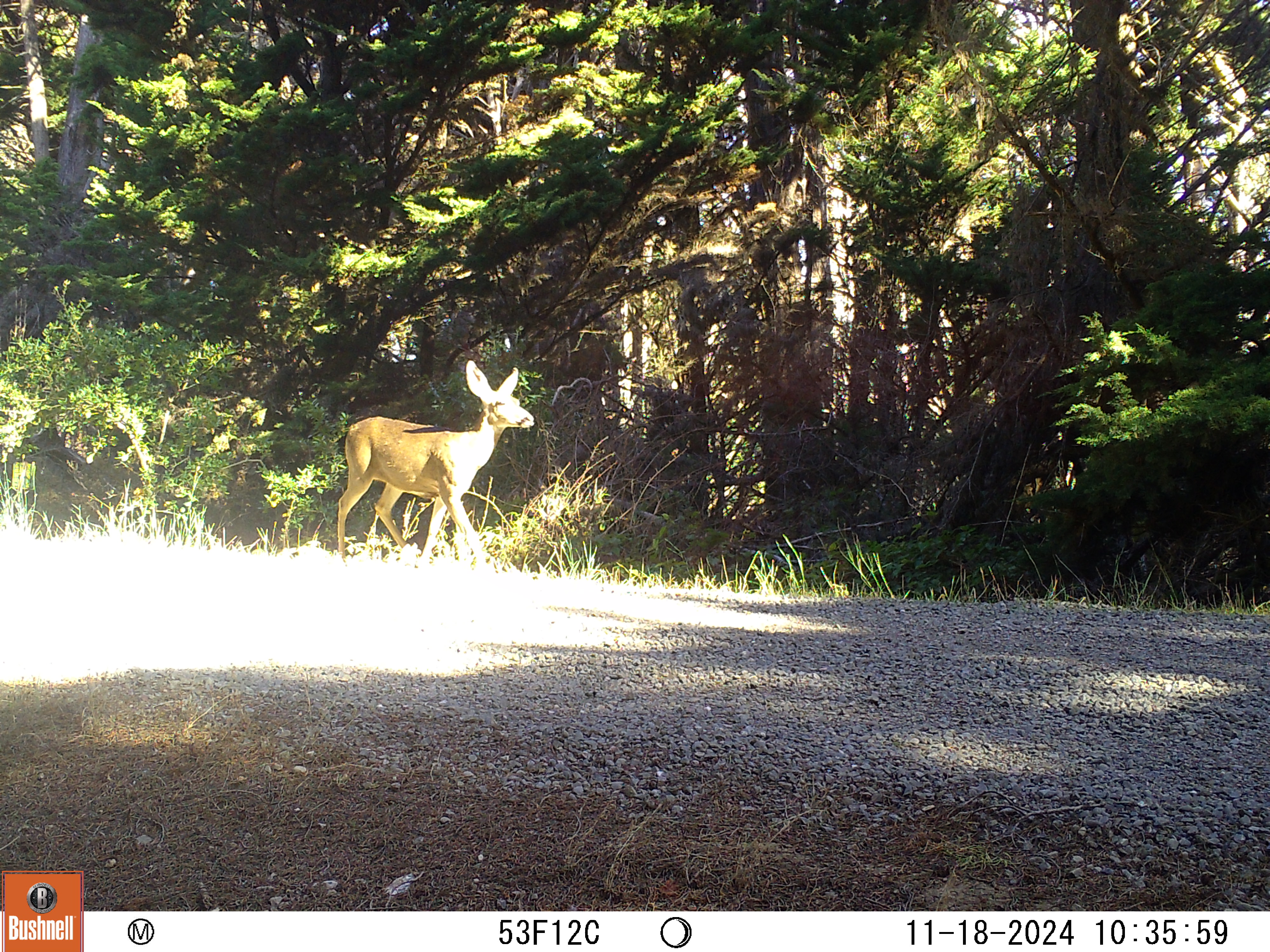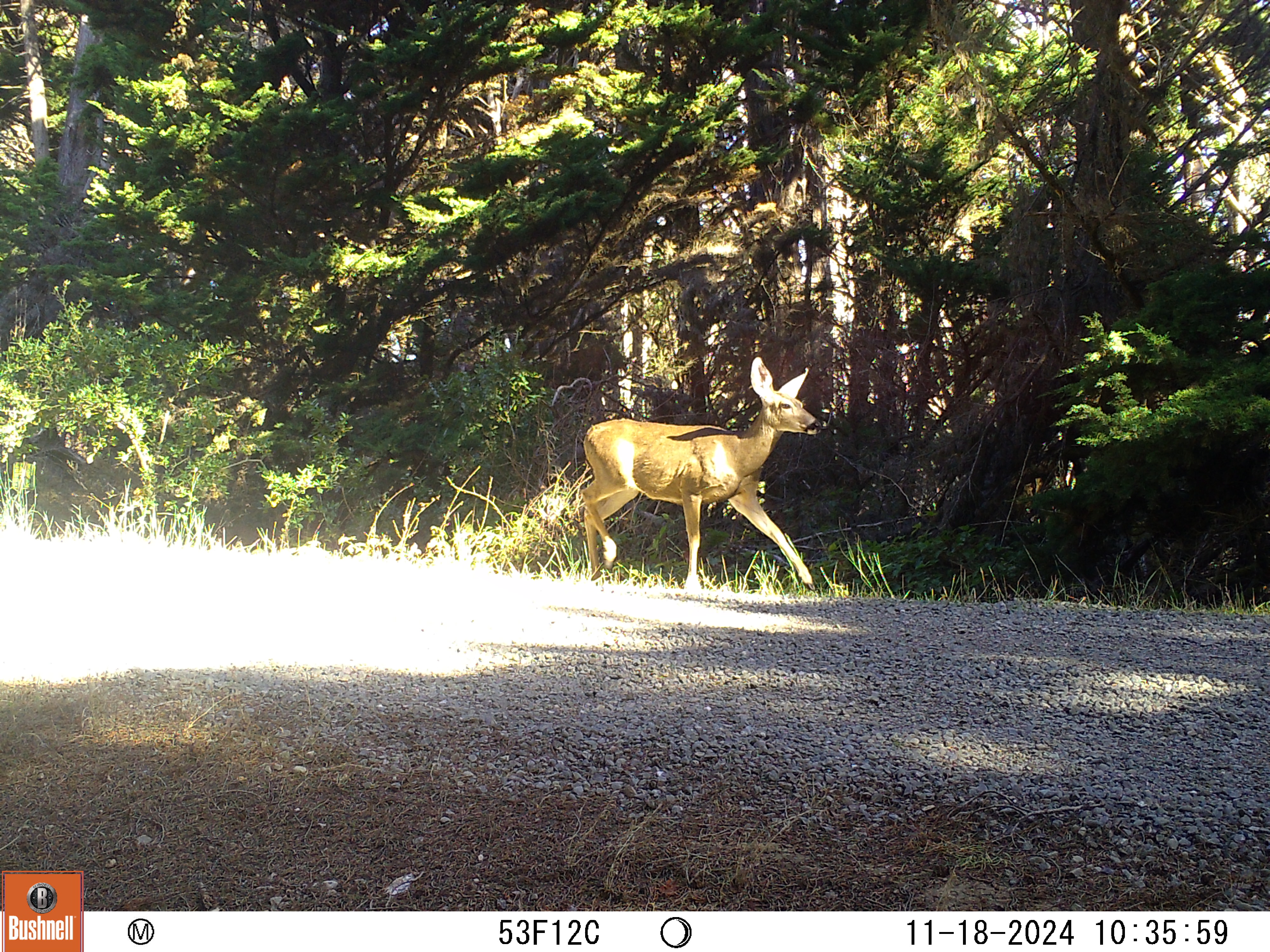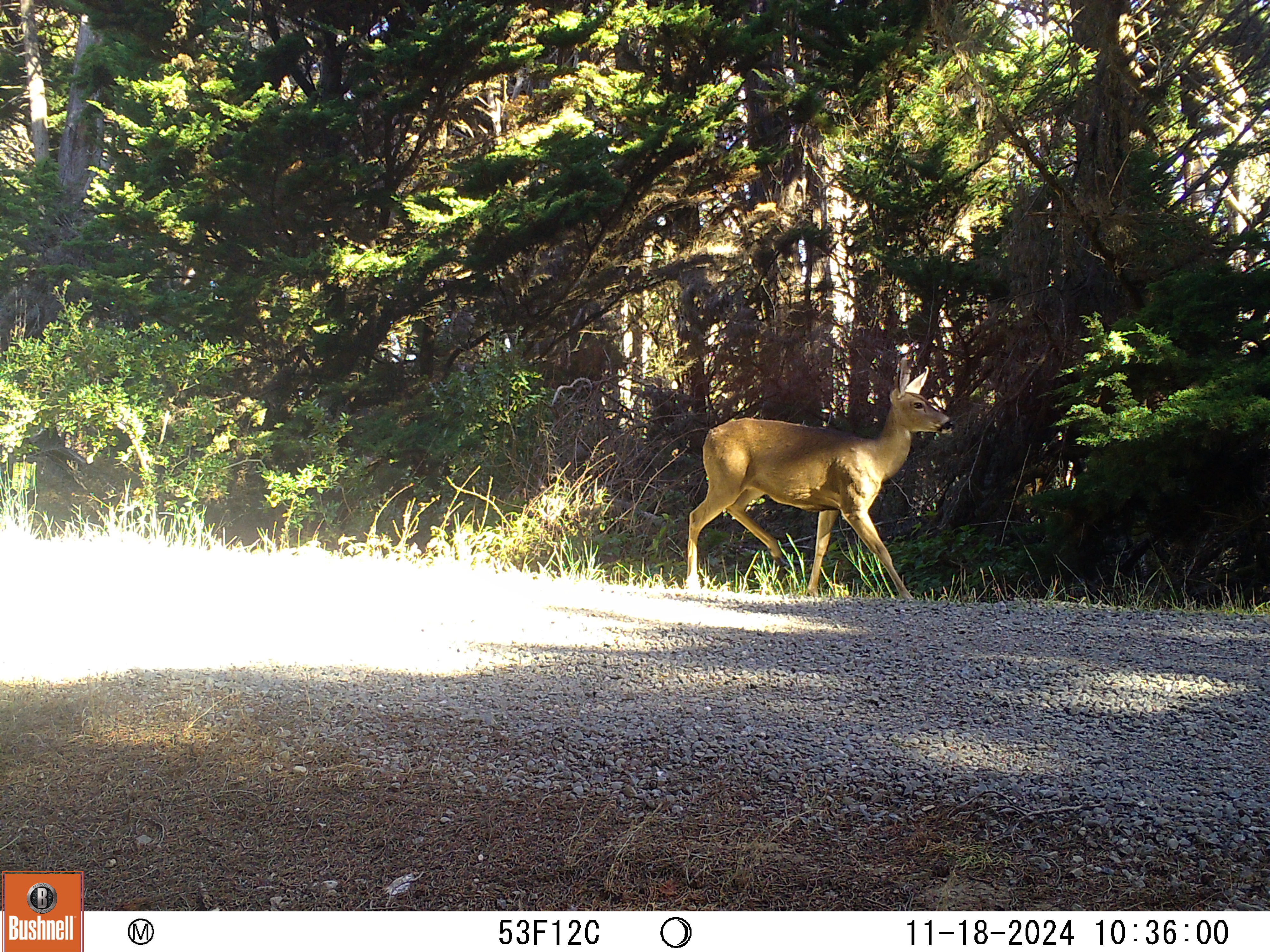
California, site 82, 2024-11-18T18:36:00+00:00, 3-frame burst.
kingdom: Animalia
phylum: Chordata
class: Mammalia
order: Artiodactyla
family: Cervidae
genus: Odocoileus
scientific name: Odocoileus hemionus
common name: mule deer